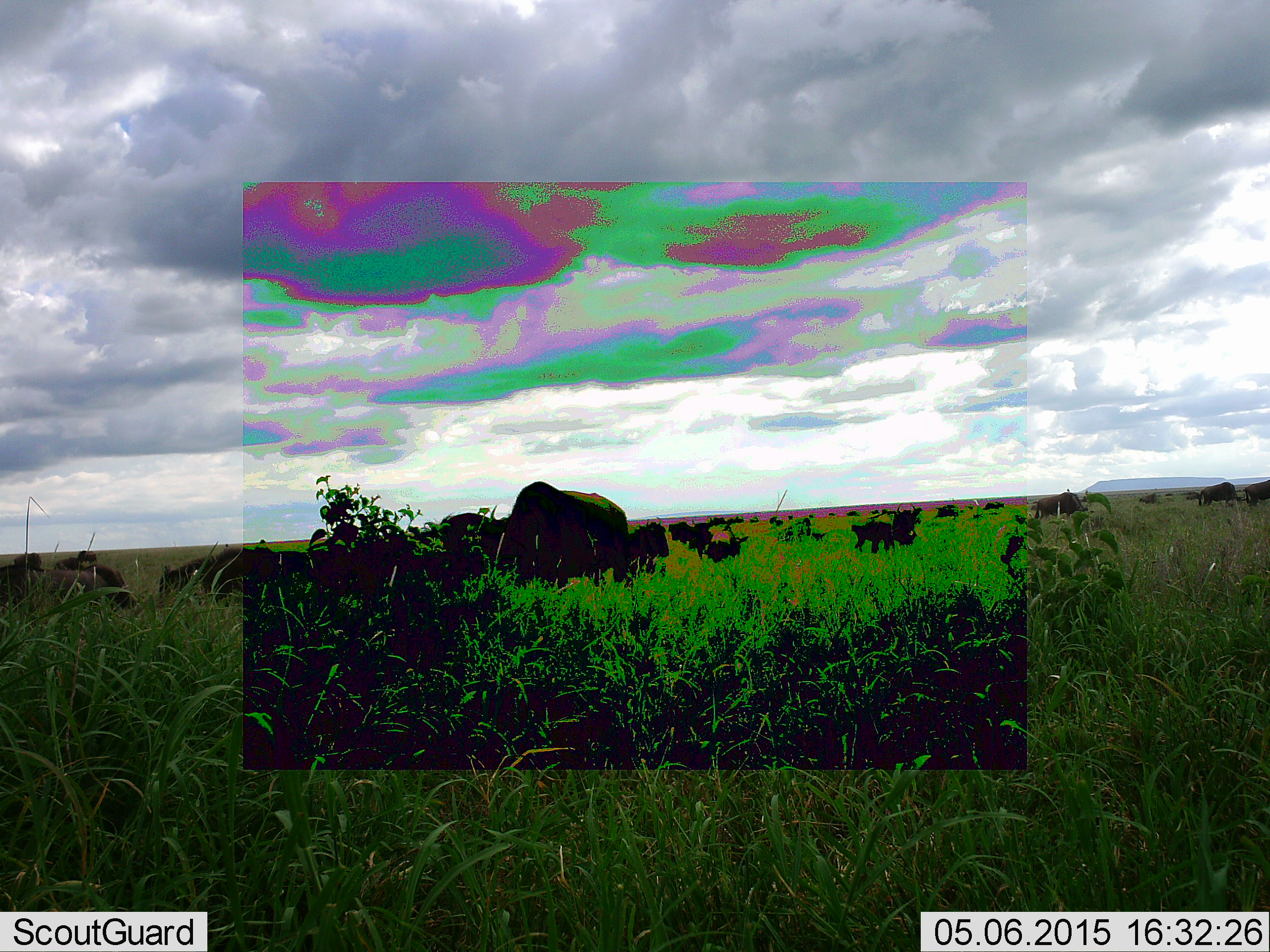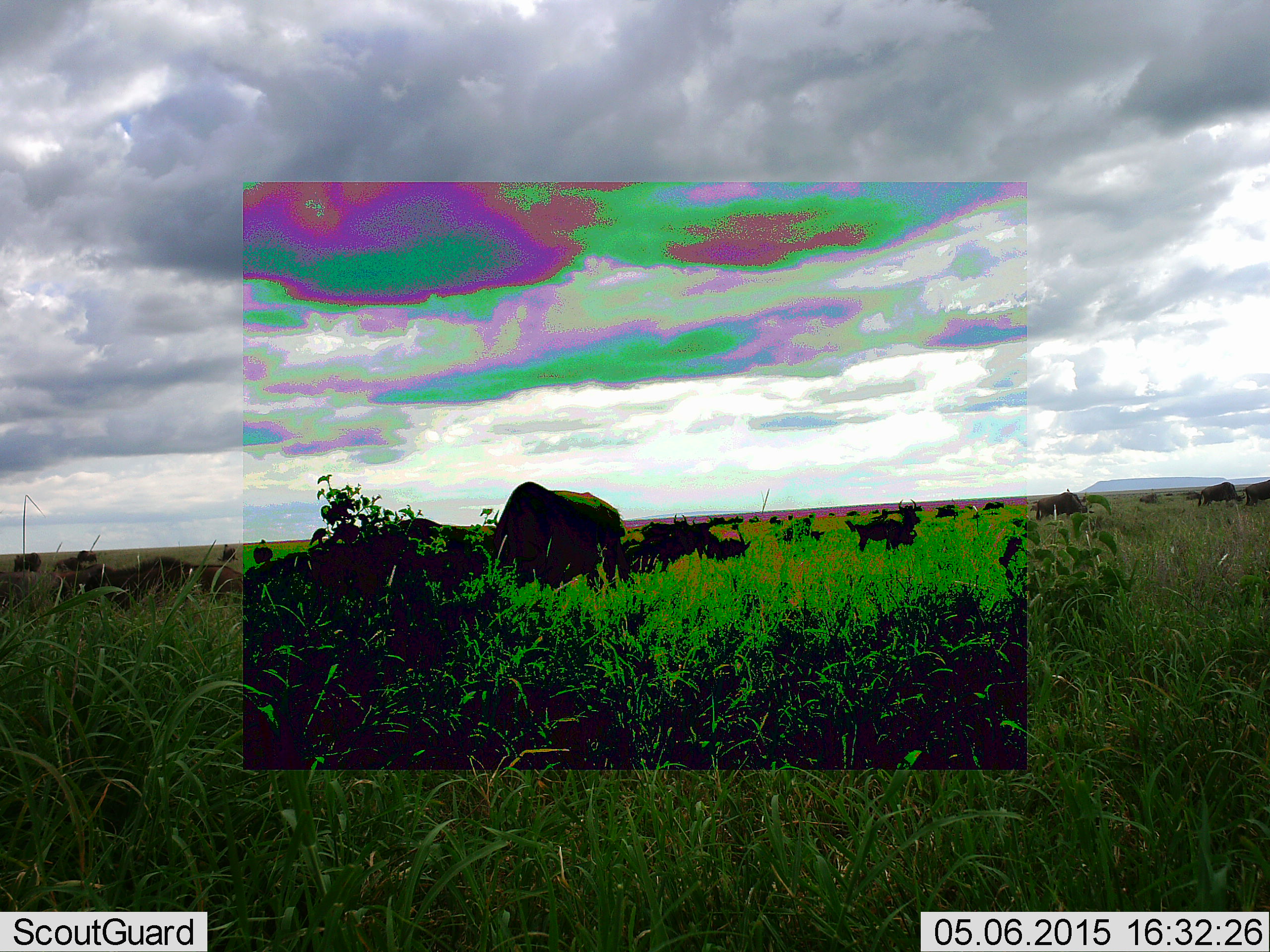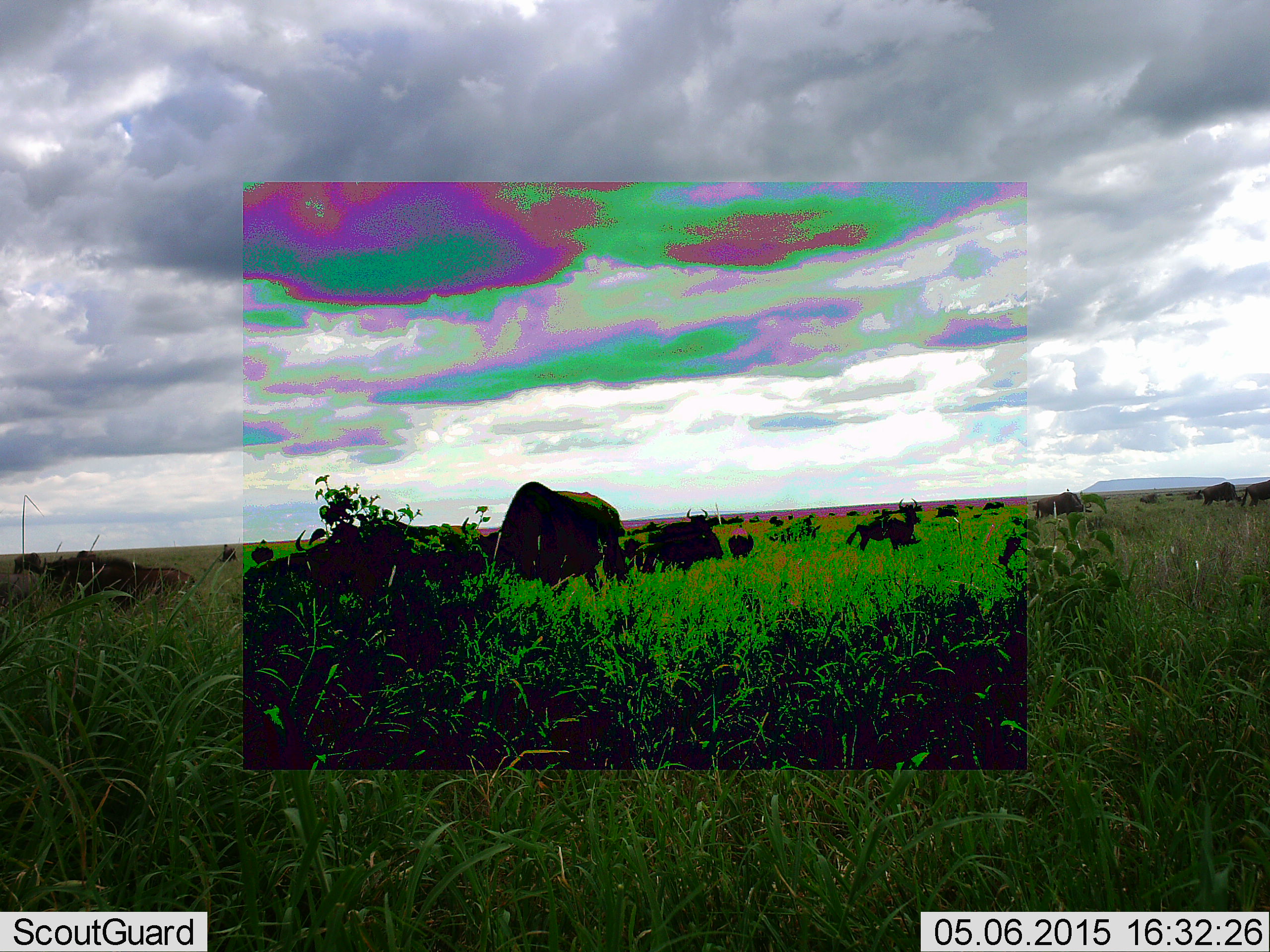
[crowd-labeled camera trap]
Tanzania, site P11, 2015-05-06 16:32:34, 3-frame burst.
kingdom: Animalia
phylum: Chordata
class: Mammalia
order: Artiodactyla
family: Bovidae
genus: Connochaetes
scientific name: Connochaetes taurinus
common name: blue wildebeest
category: wildebeest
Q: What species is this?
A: Wildebeest (blue wildebeest) (Connochaetes taurinus).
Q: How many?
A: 11-50.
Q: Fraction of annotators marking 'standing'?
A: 80%.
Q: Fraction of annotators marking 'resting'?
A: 0%.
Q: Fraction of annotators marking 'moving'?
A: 80%.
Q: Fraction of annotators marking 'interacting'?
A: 10%.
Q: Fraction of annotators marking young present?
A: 10%.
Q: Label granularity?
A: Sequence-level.